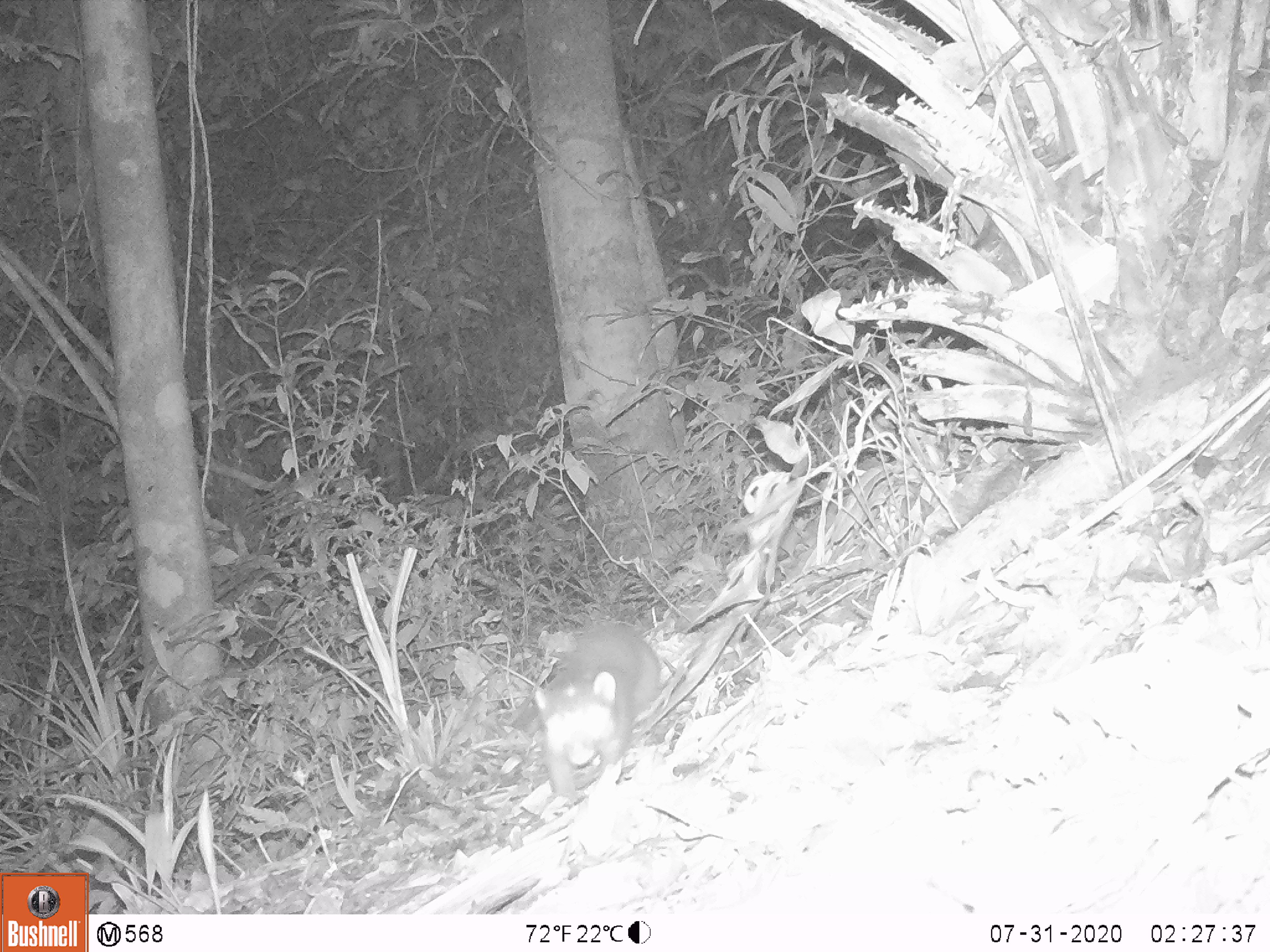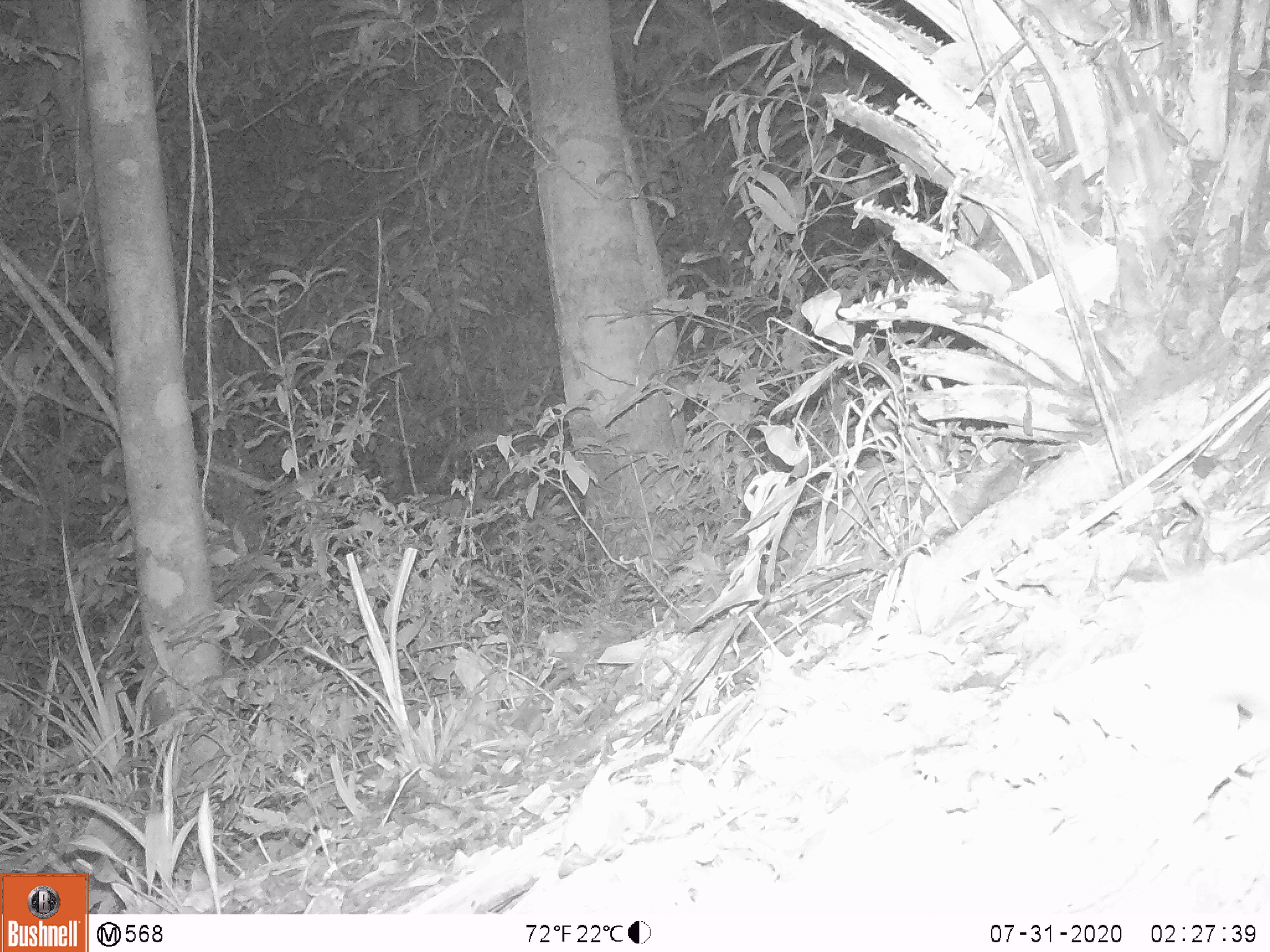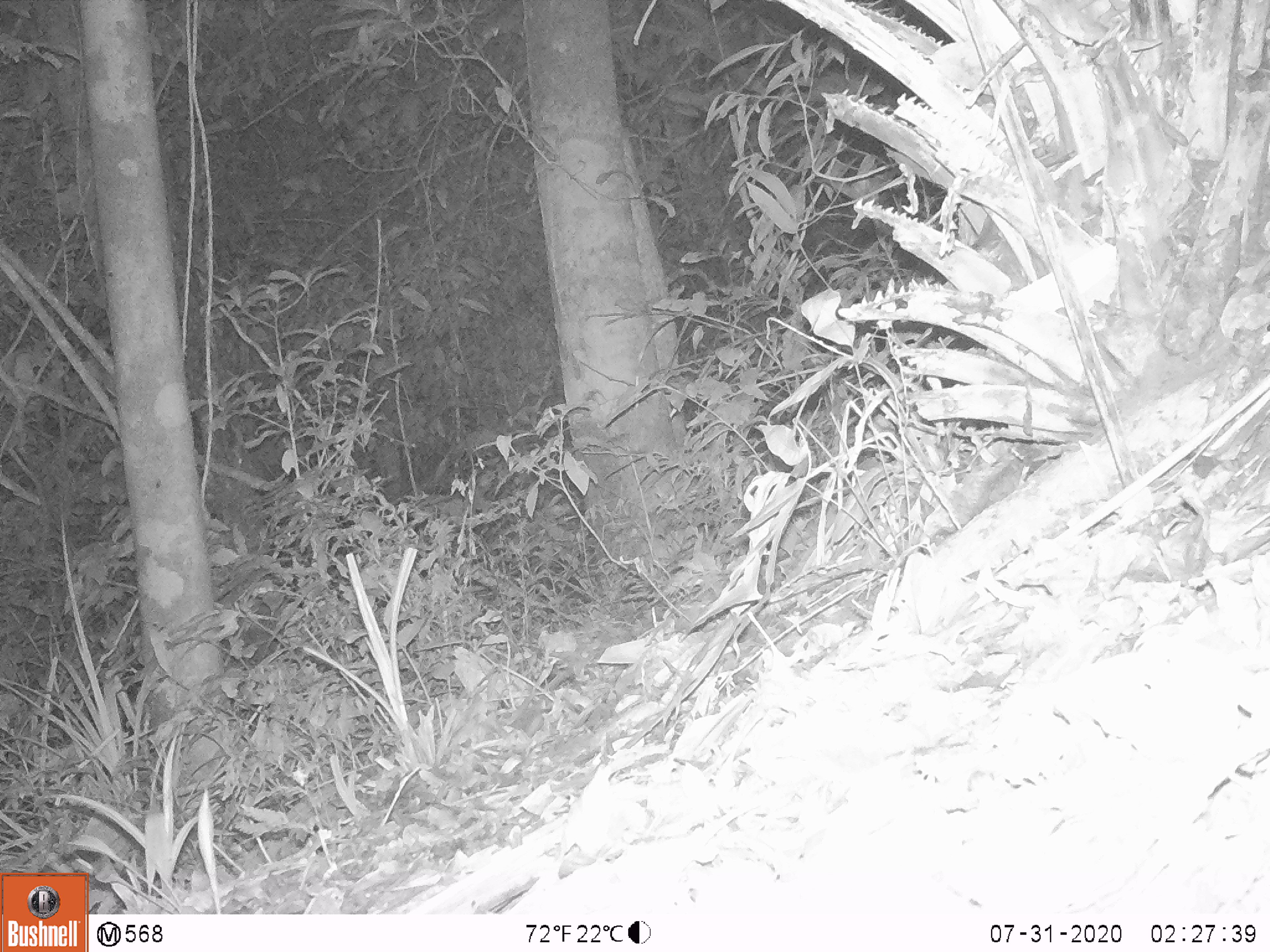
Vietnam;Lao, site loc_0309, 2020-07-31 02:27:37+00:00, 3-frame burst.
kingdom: Animalia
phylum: Chordata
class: Mammalia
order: Carnivora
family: Mustelidae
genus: Melogale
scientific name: Melogale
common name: ferret badger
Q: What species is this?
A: Ferret badger (Melogale).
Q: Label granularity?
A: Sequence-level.